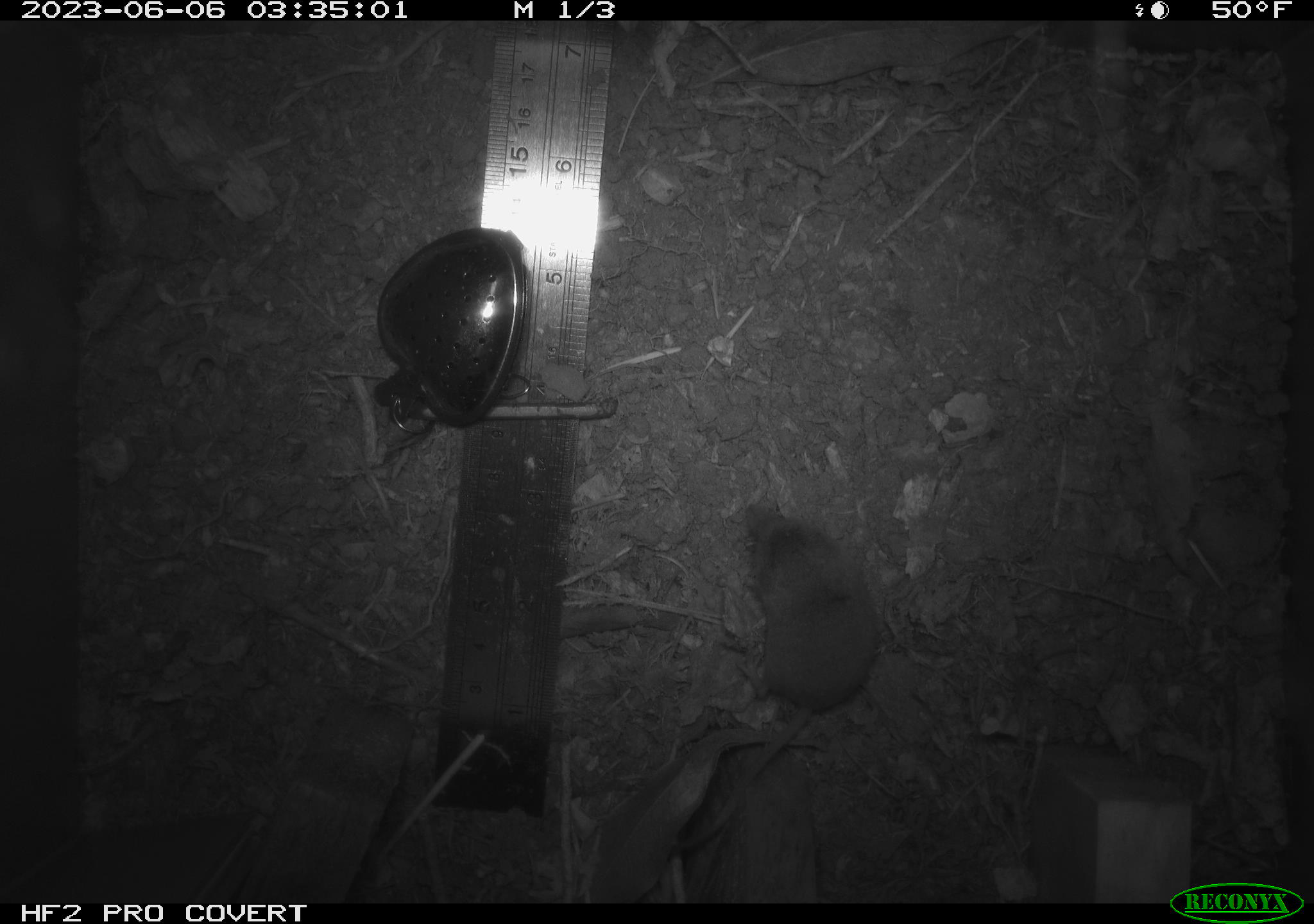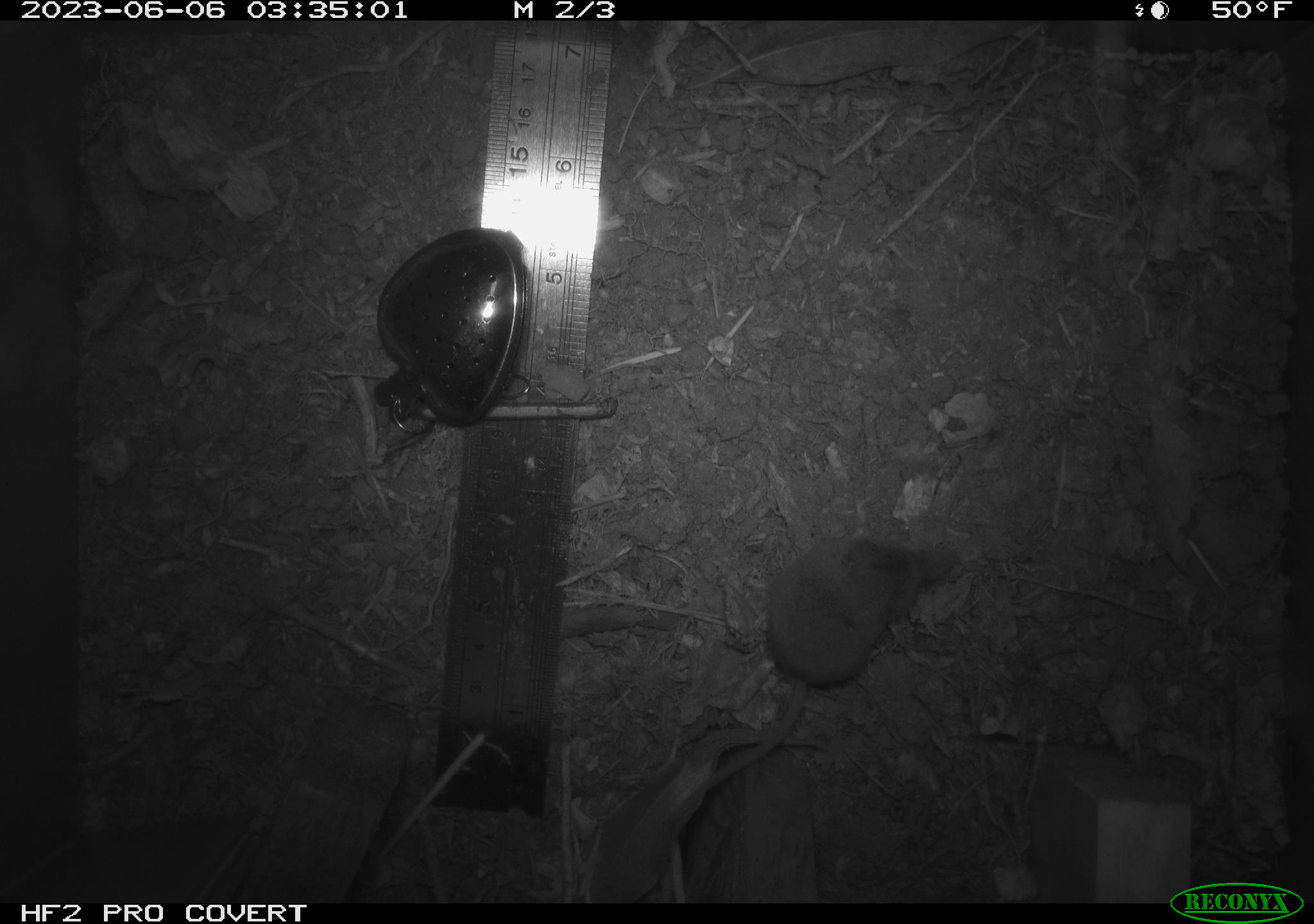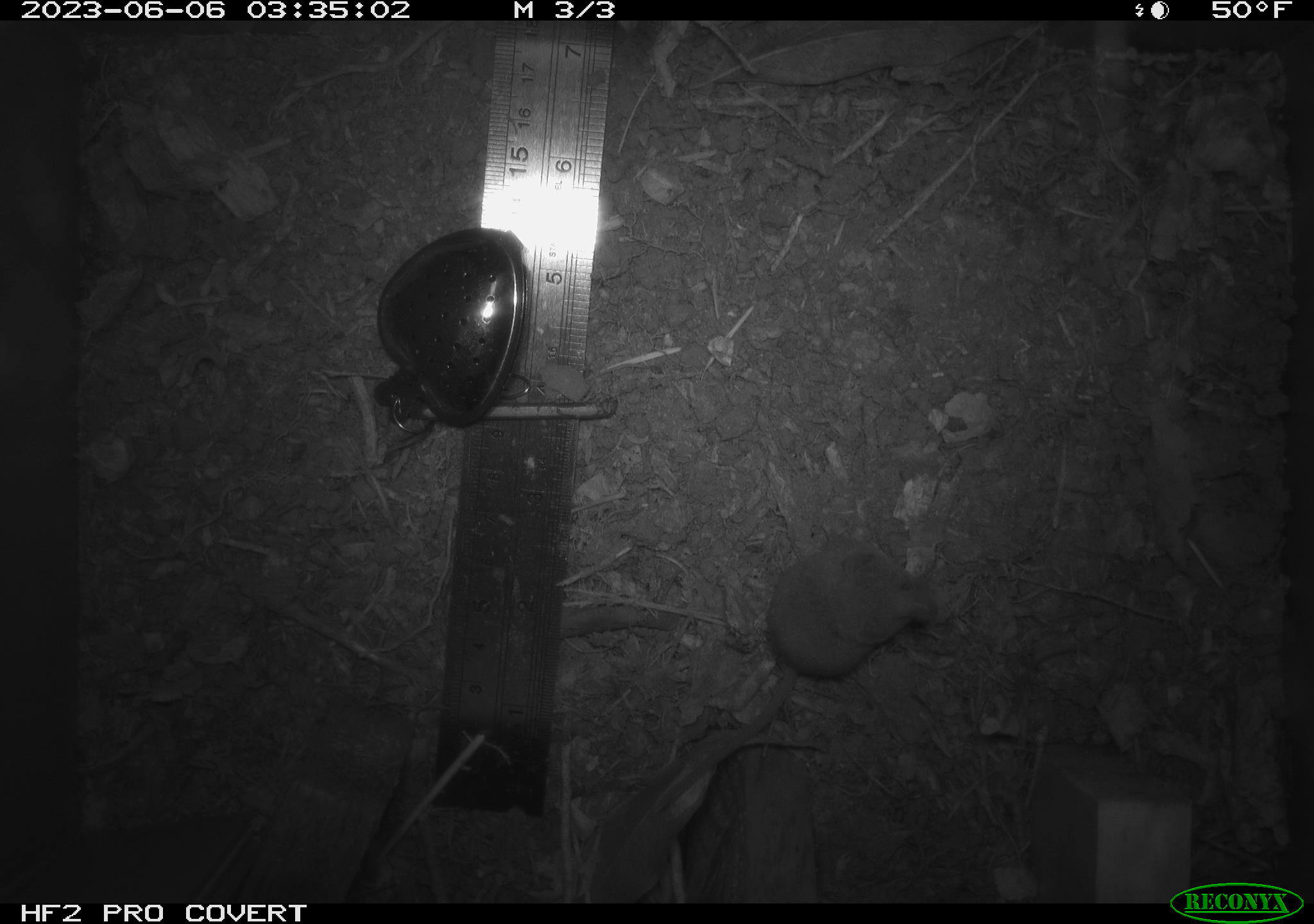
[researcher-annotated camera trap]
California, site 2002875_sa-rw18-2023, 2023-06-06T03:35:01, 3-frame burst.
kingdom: Animalia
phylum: Chordata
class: Mammalia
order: Eulipotyphla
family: Soricidae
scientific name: Soricidae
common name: shrews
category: soricidae family